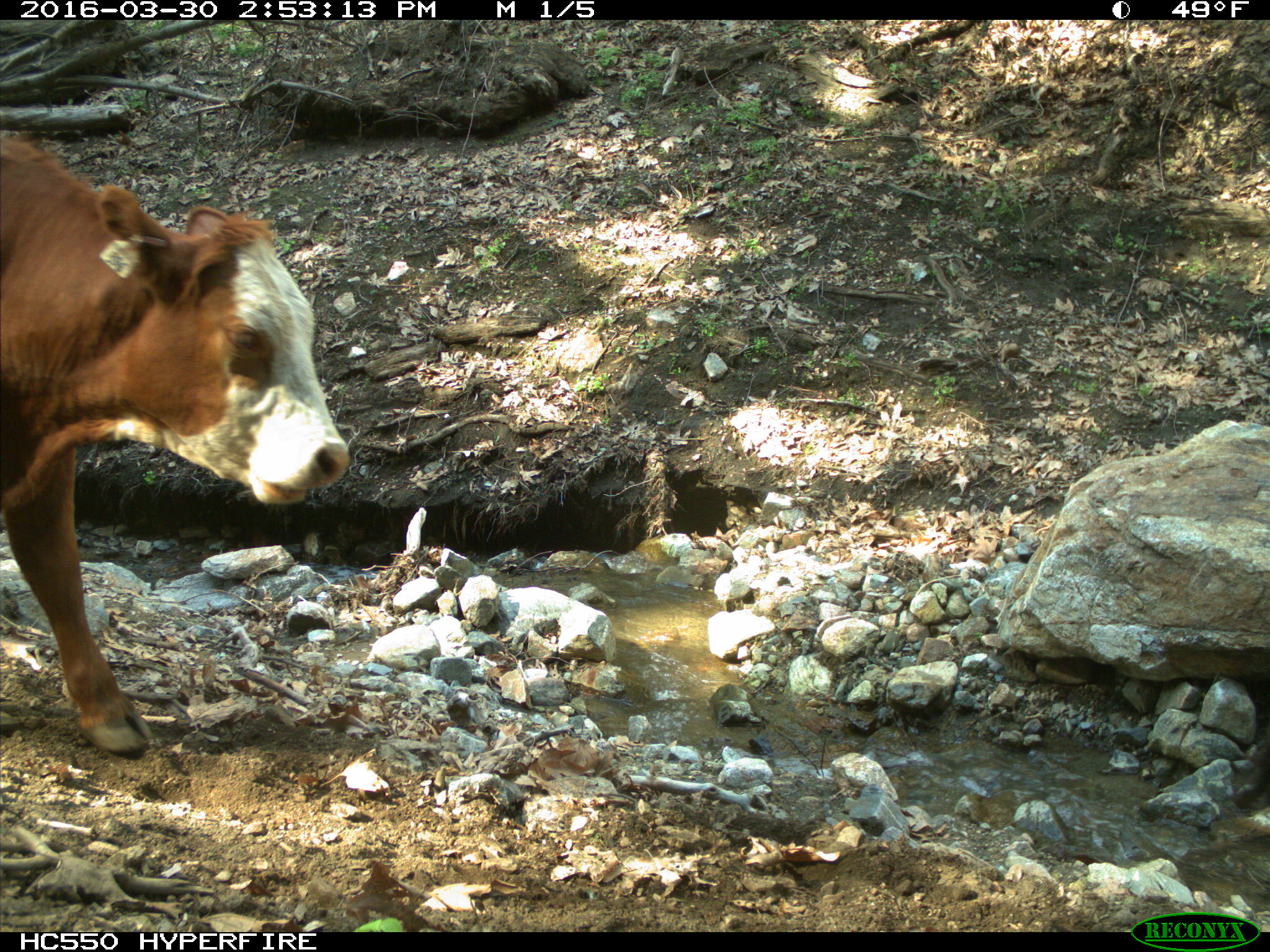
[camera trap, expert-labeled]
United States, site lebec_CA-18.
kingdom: Animalia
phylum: Chordata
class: Mammalia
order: Artiodactyla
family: Bovidae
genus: Bos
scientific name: Bos taurus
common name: domestic cow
Bos taurus (domestic cow).